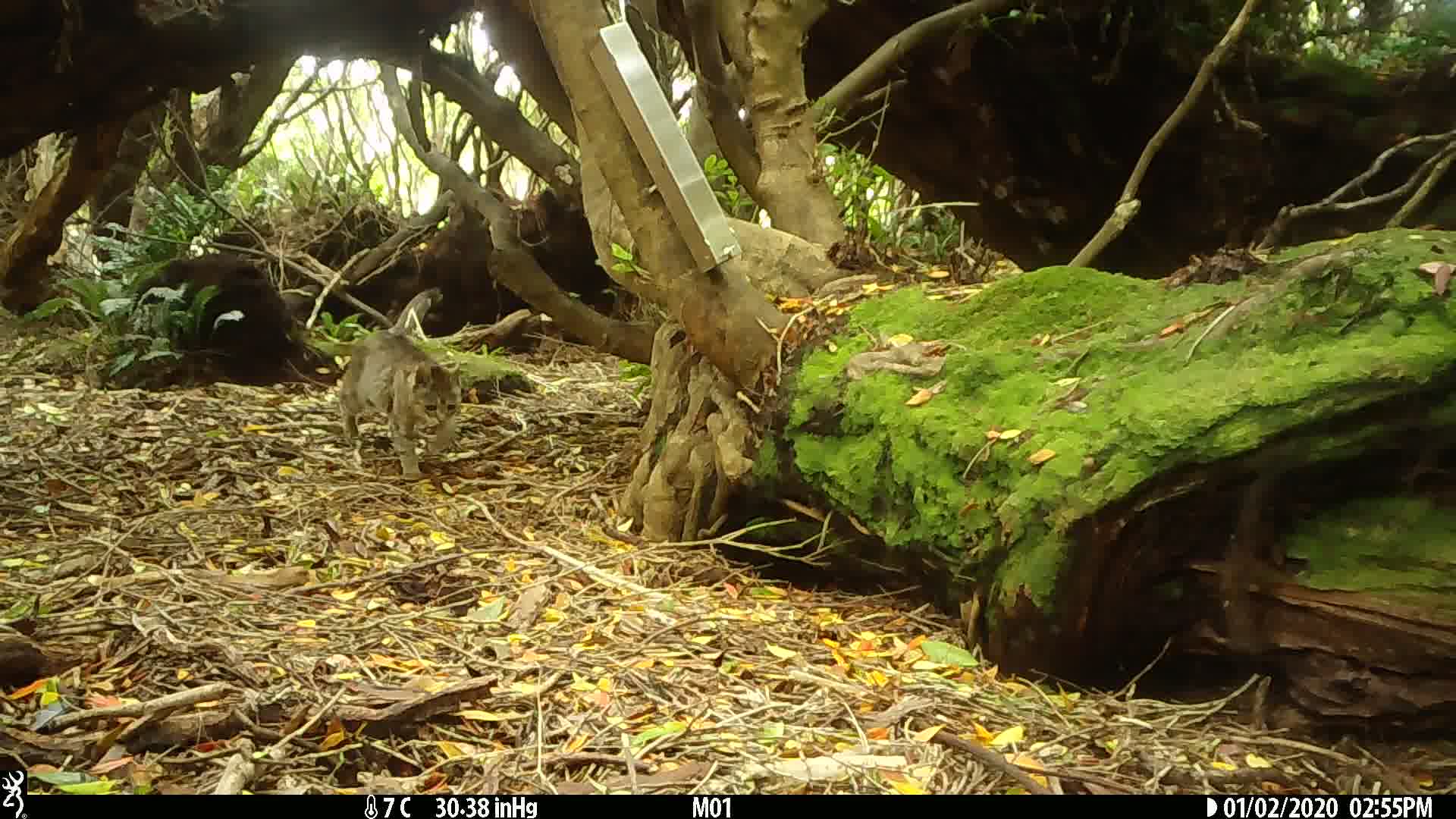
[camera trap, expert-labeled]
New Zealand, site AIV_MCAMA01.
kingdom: Animalia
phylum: Chordata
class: Mammalia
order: Carnivora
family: Felidae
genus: Felis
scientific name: Felis catus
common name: domestic cat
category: cat